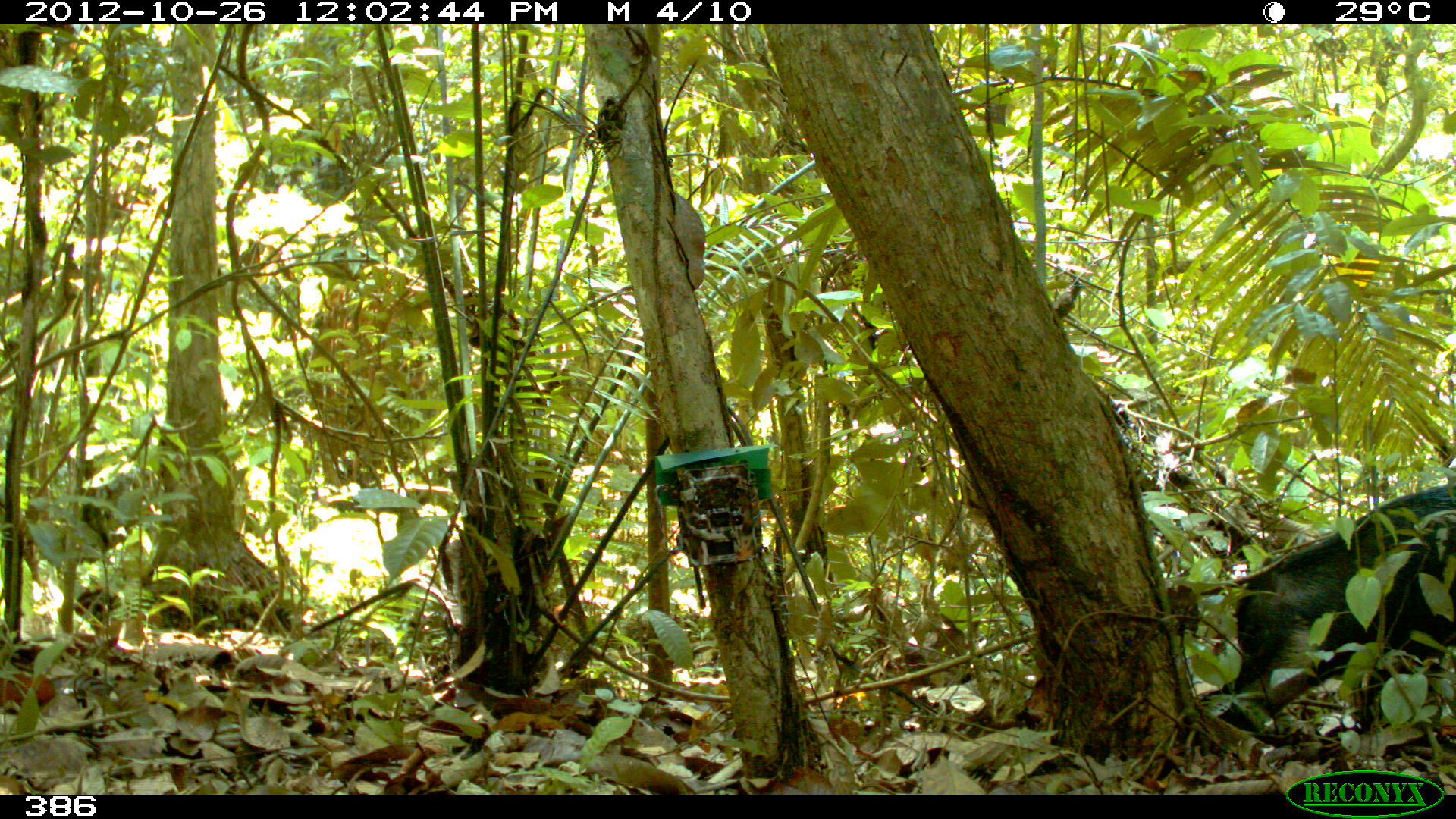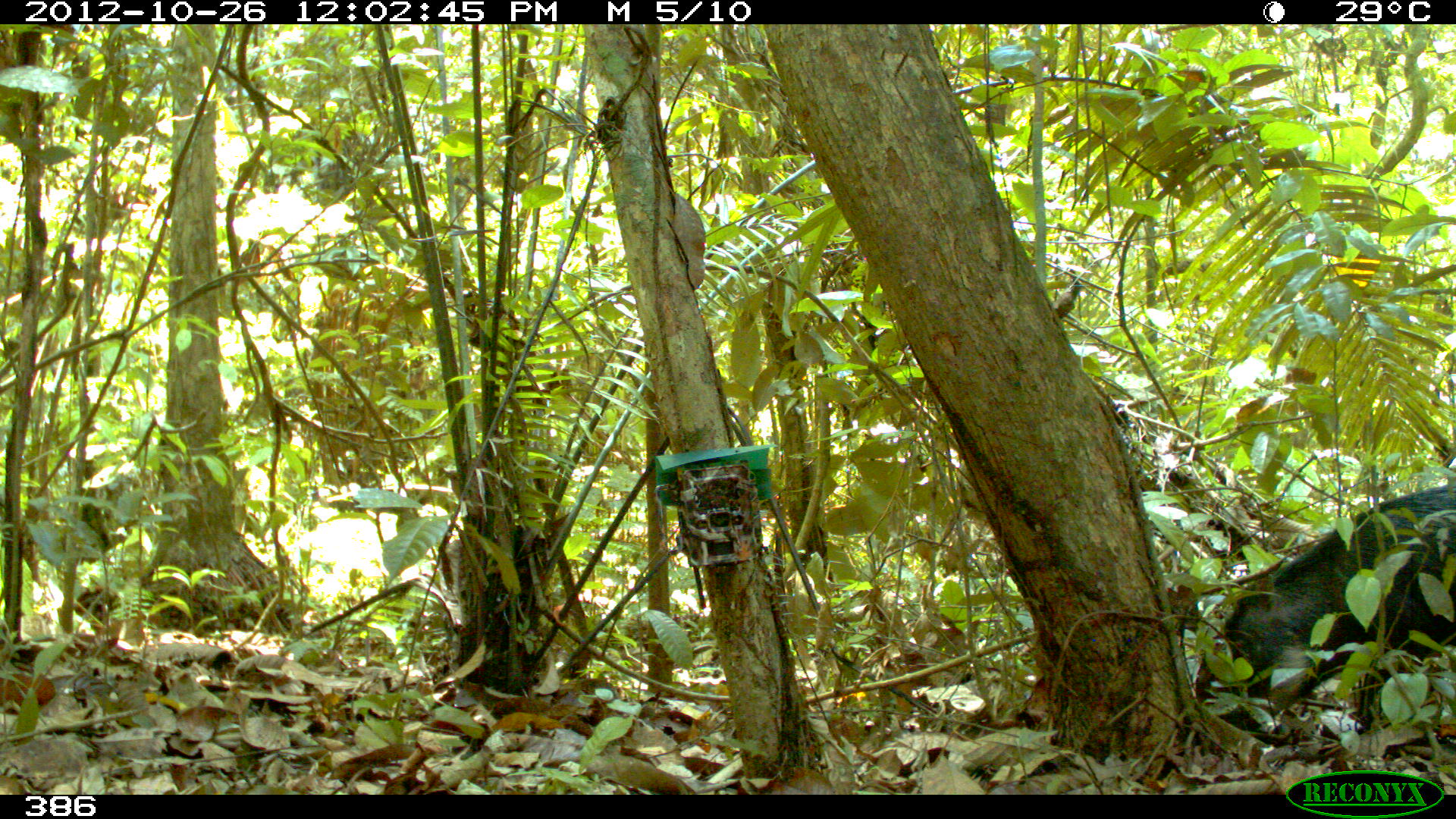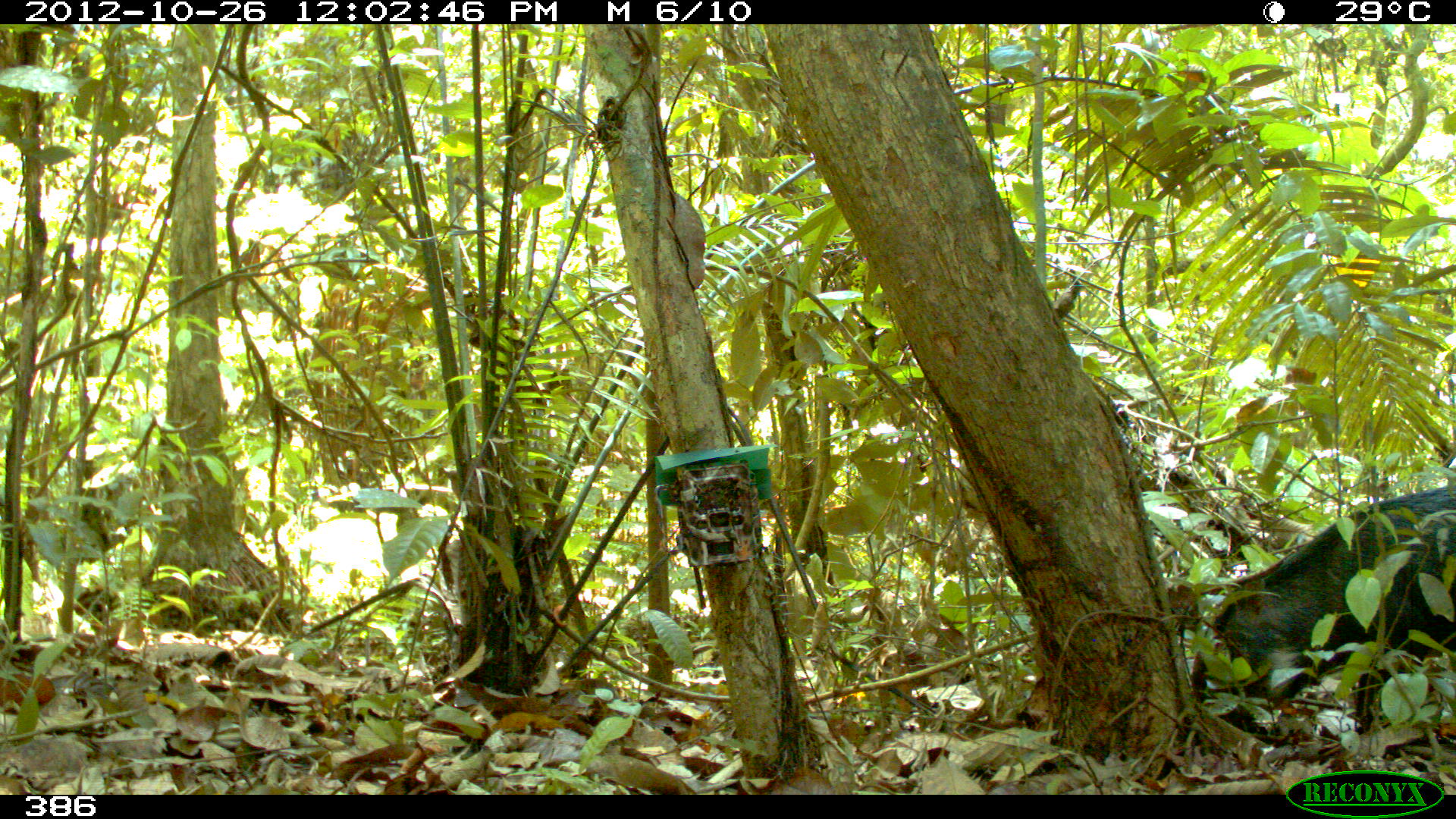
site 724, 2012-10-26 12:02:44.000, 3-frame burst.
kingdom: Animalia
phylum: Chordata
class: Mammalia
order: Artiodactyla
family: Tayassuidae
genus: Tayassu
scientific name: Tayassu pecari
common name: white-lipped peccary